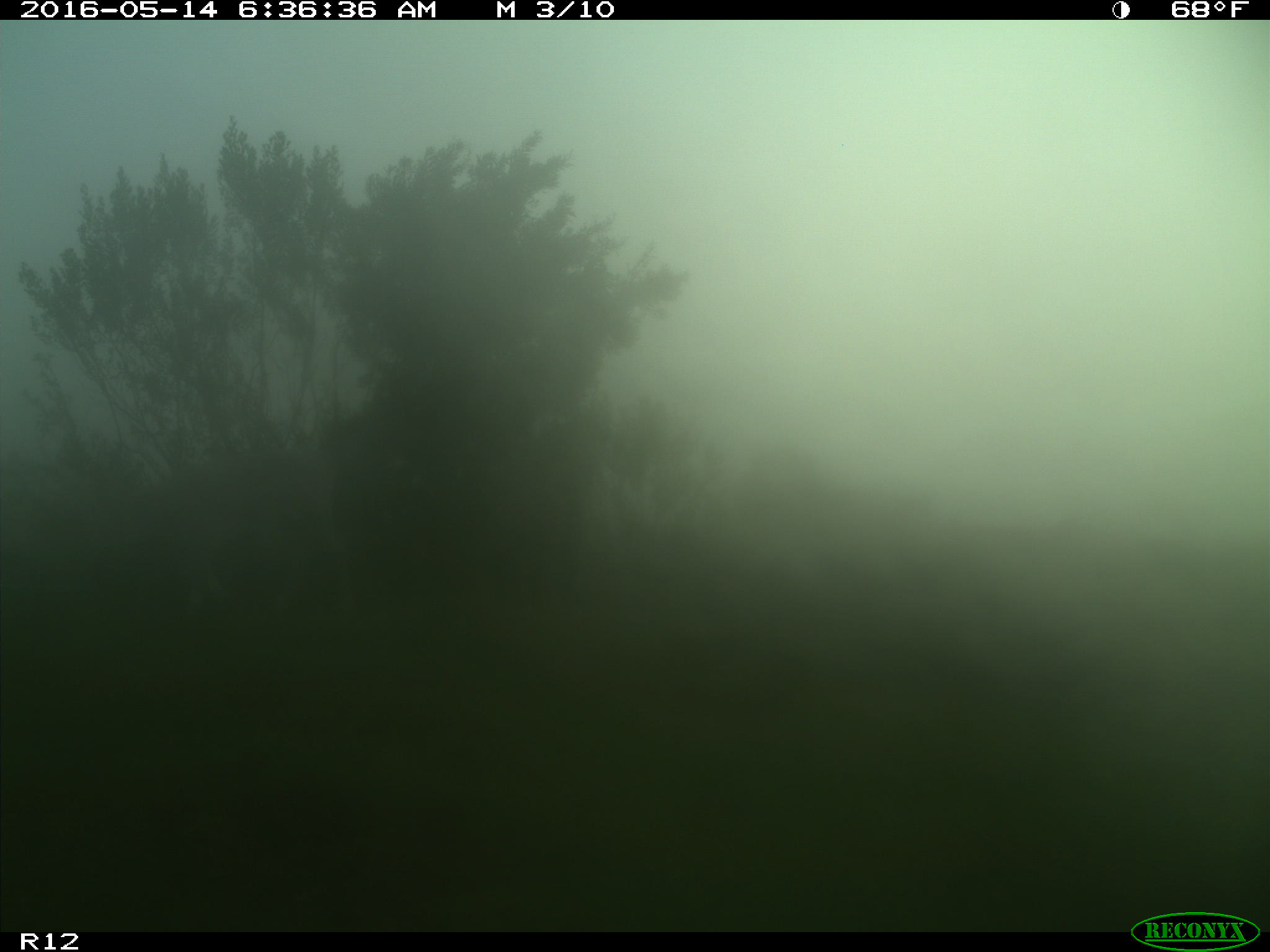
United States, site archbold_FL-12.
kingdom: Animalia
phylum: Chordata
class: Mammalia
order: Artiodactyla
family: Bovidae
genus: Bos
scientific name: Bos taurus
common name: domestic cow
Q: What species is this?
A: Bos taurus (domestic cow).